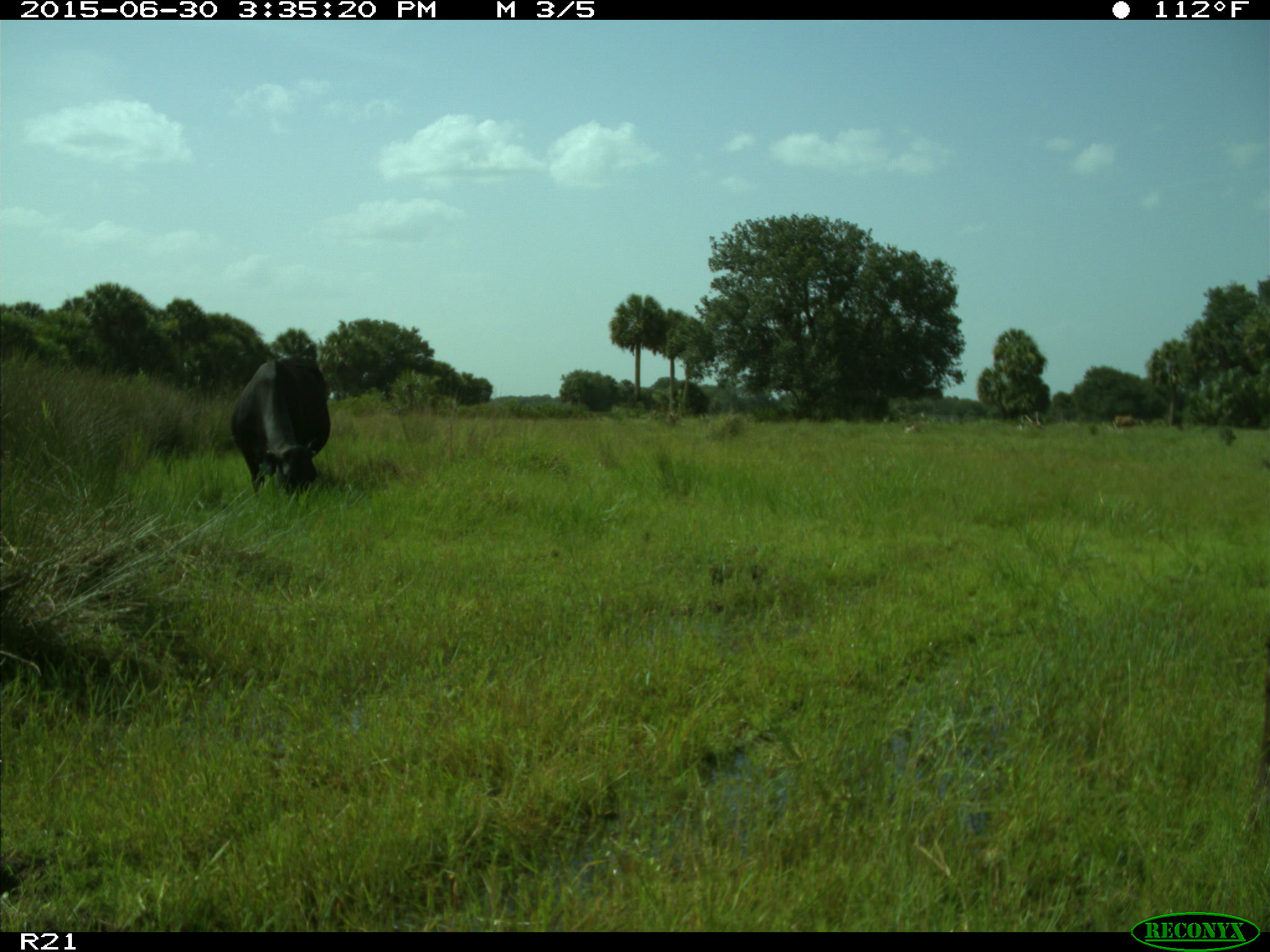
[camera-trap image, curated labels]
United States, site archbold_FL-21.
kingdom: Animalia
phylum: Chordata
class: Mammalia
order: Artiodactyla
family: Bovidae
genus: Bos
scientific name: Bos taurus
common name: domestic cow